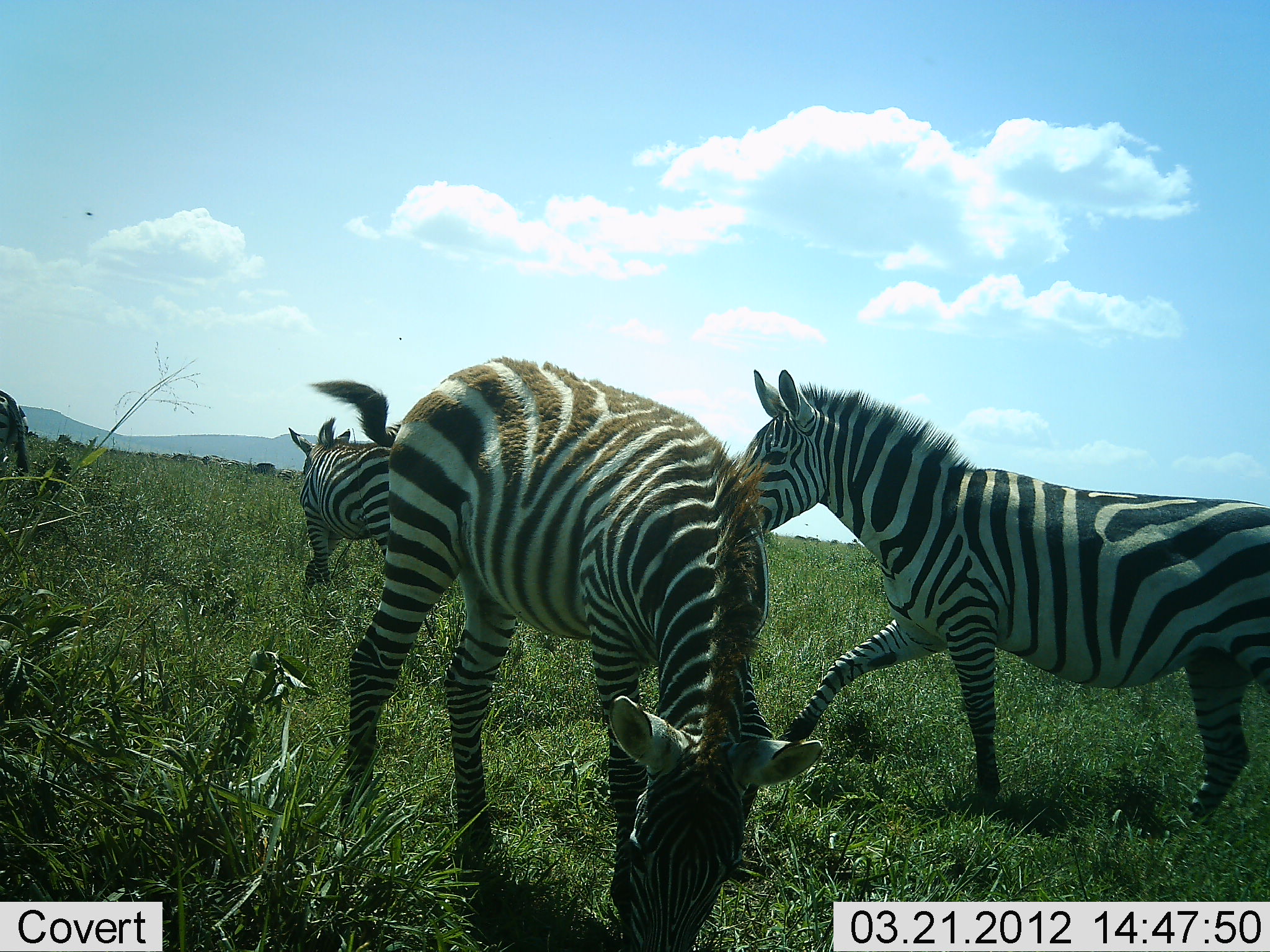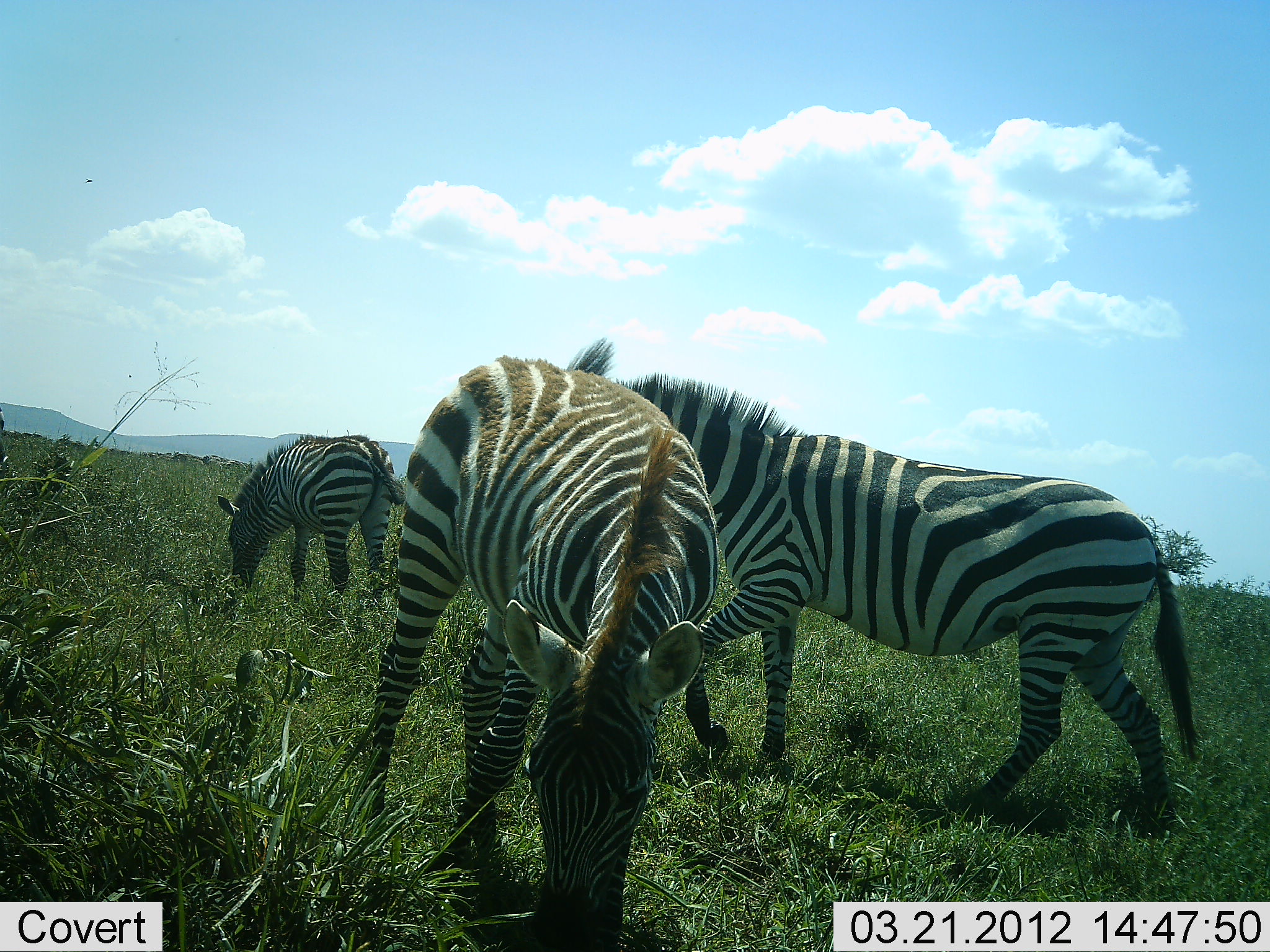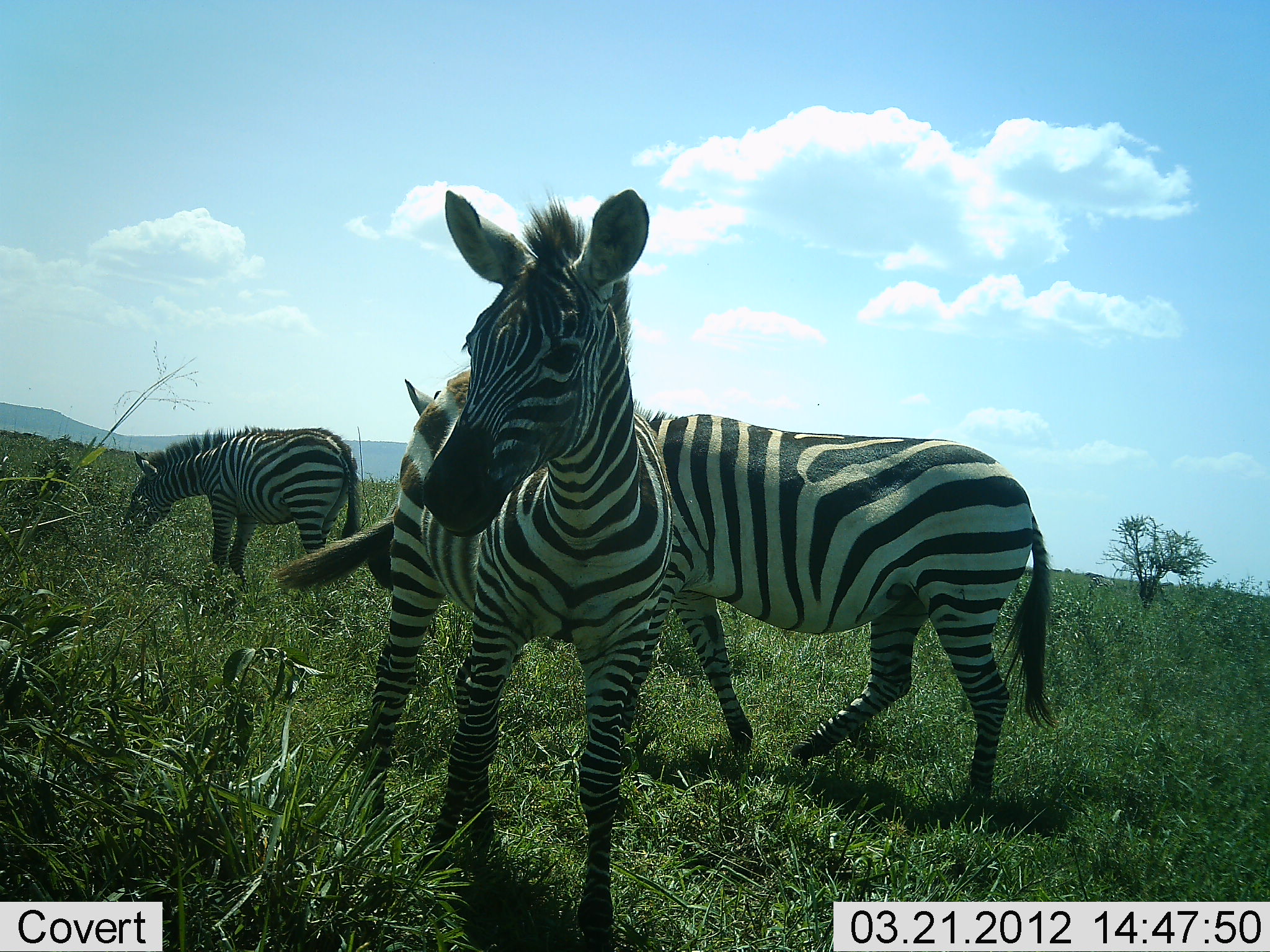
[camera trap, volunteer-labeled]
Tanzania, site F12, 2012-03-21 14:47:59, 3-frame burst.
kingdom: Animalia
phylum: Chordata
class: Mammalia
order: Perissodactyla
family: Equidae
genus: Equus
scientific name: Equus quagga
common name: plains zebra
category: zebra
Zebra (plains zebra) (Equus quagga), count 3. Behavior (volunteer vote fractions): standing 32%, resting 0%, moving 60%, interacting 4%. Young present (vote fraction): 16%. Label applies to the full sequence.